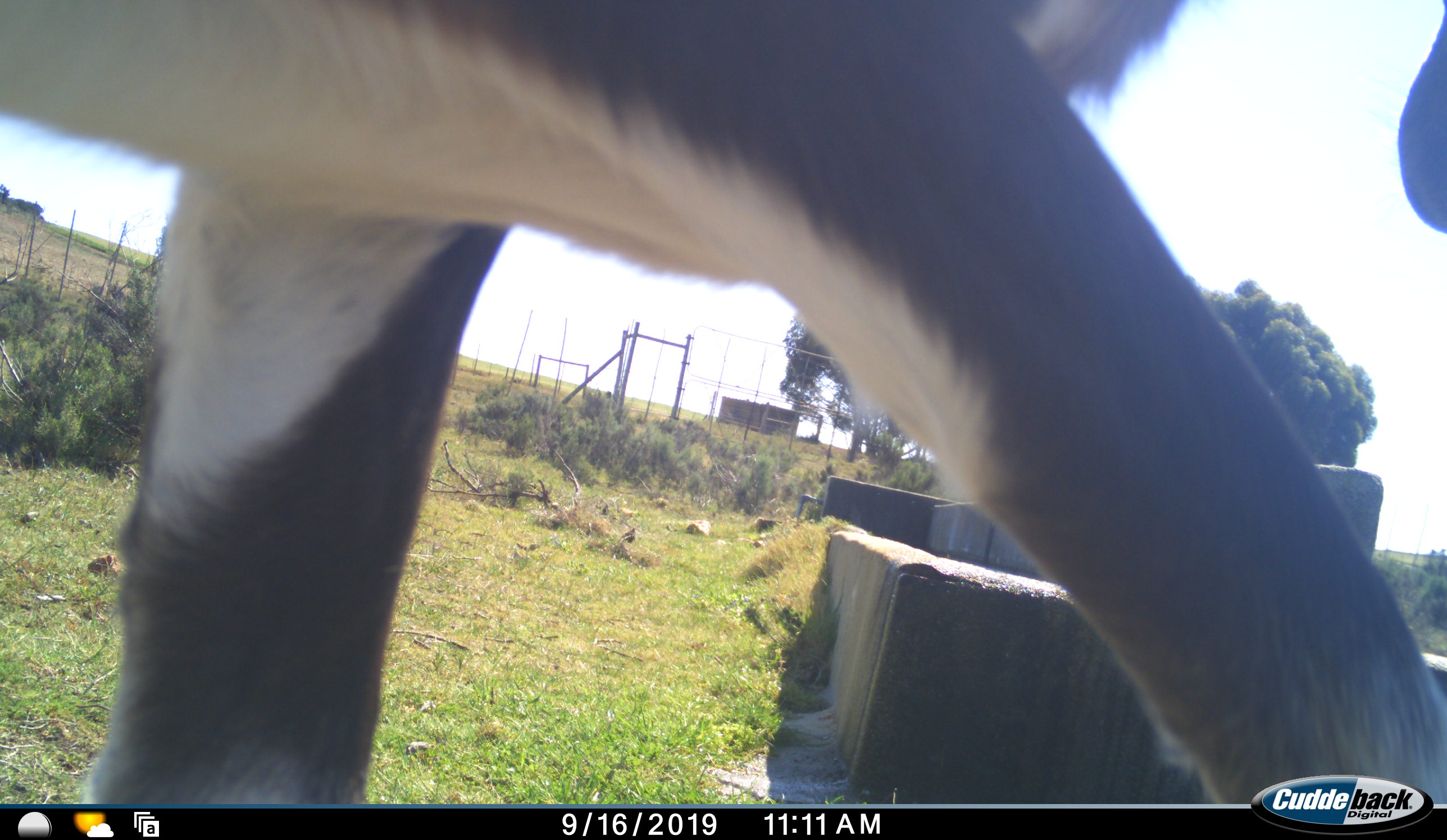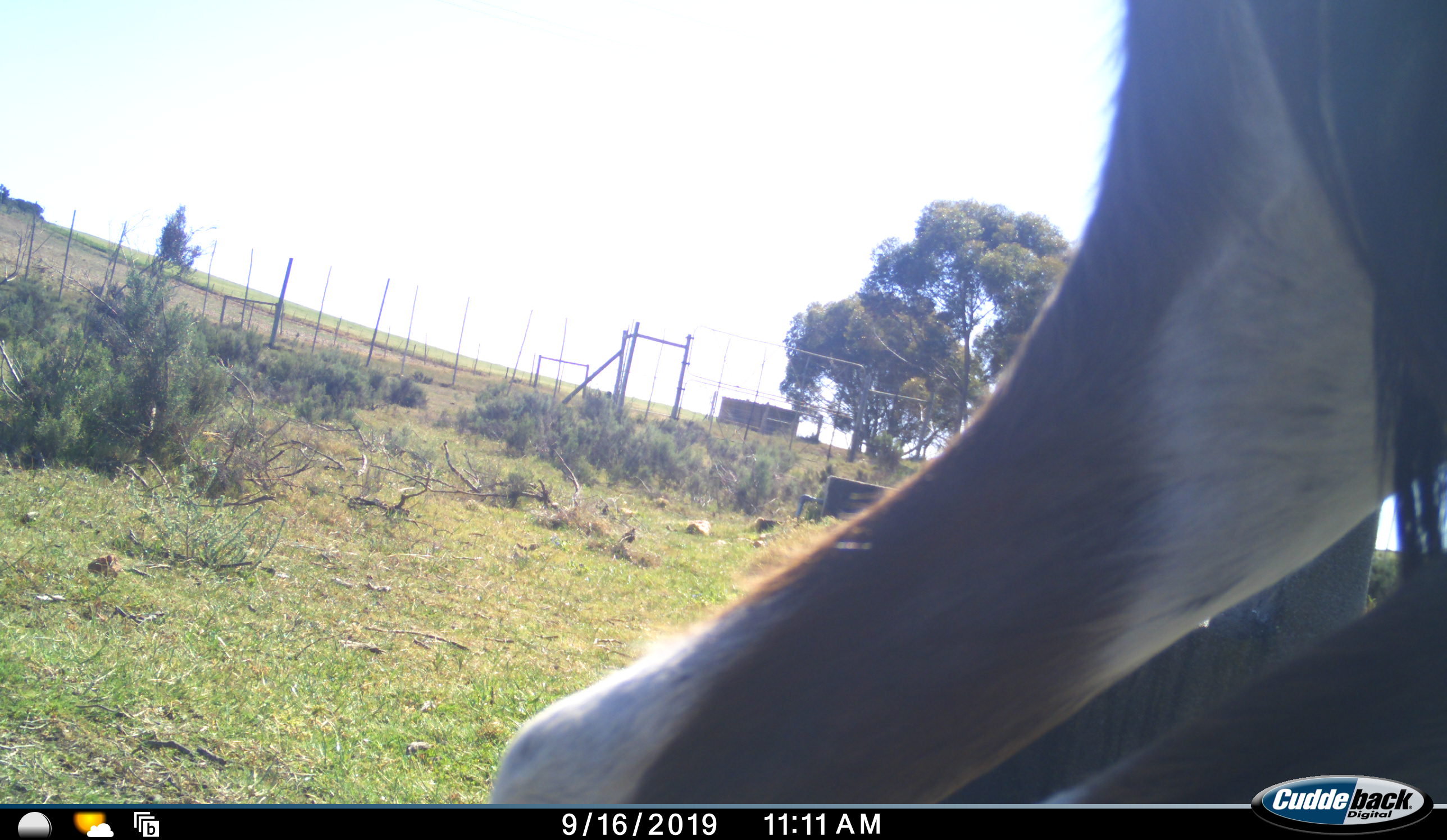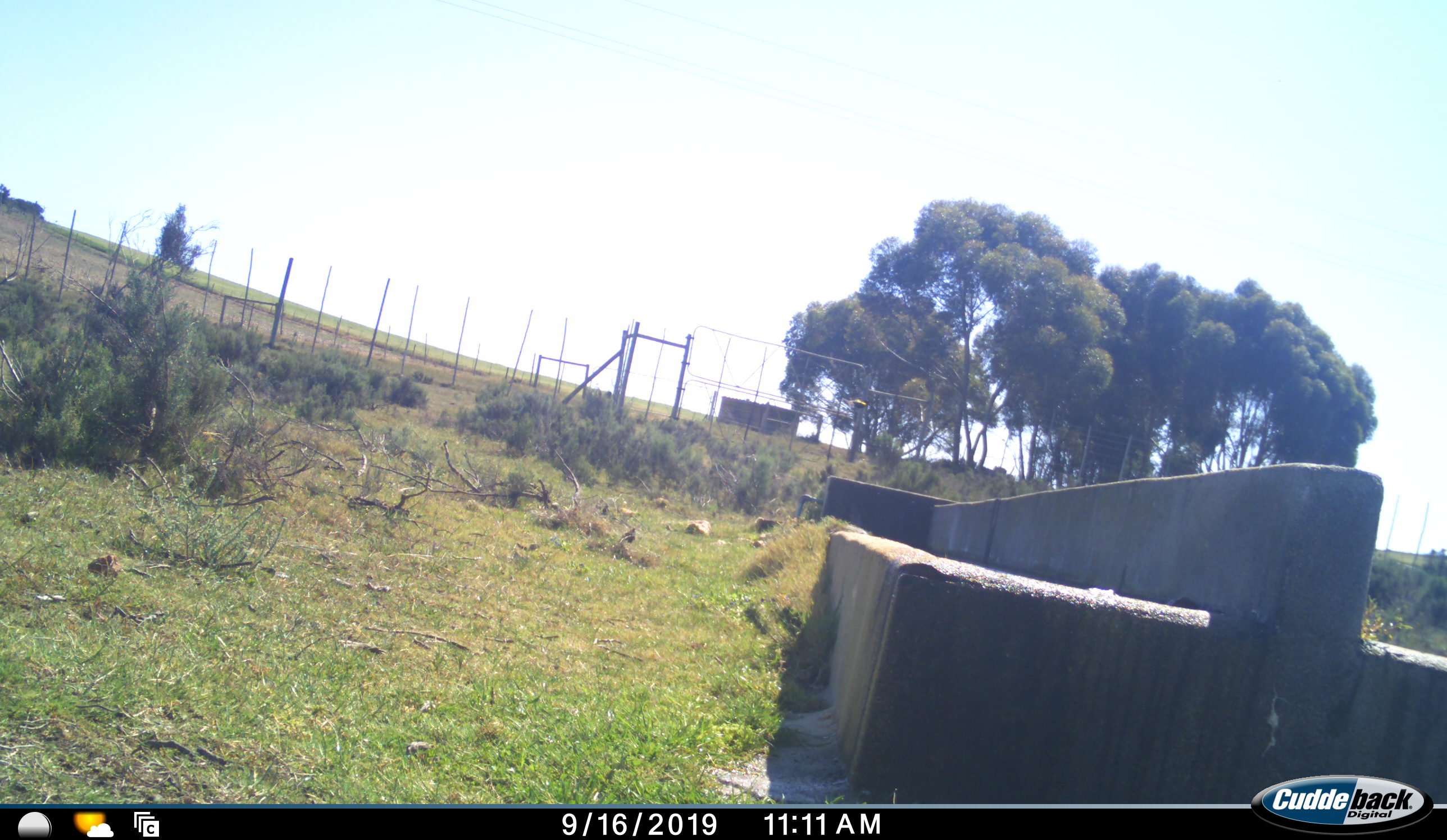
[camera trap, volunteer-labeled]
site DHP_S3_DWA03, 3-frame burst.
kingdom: Animalia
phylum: Chordata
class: Mammalia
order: Artiodactyla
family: Bovidae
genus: Damaliscus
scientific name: Damaliscus pygargus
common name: bontebok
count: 1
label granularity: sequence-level